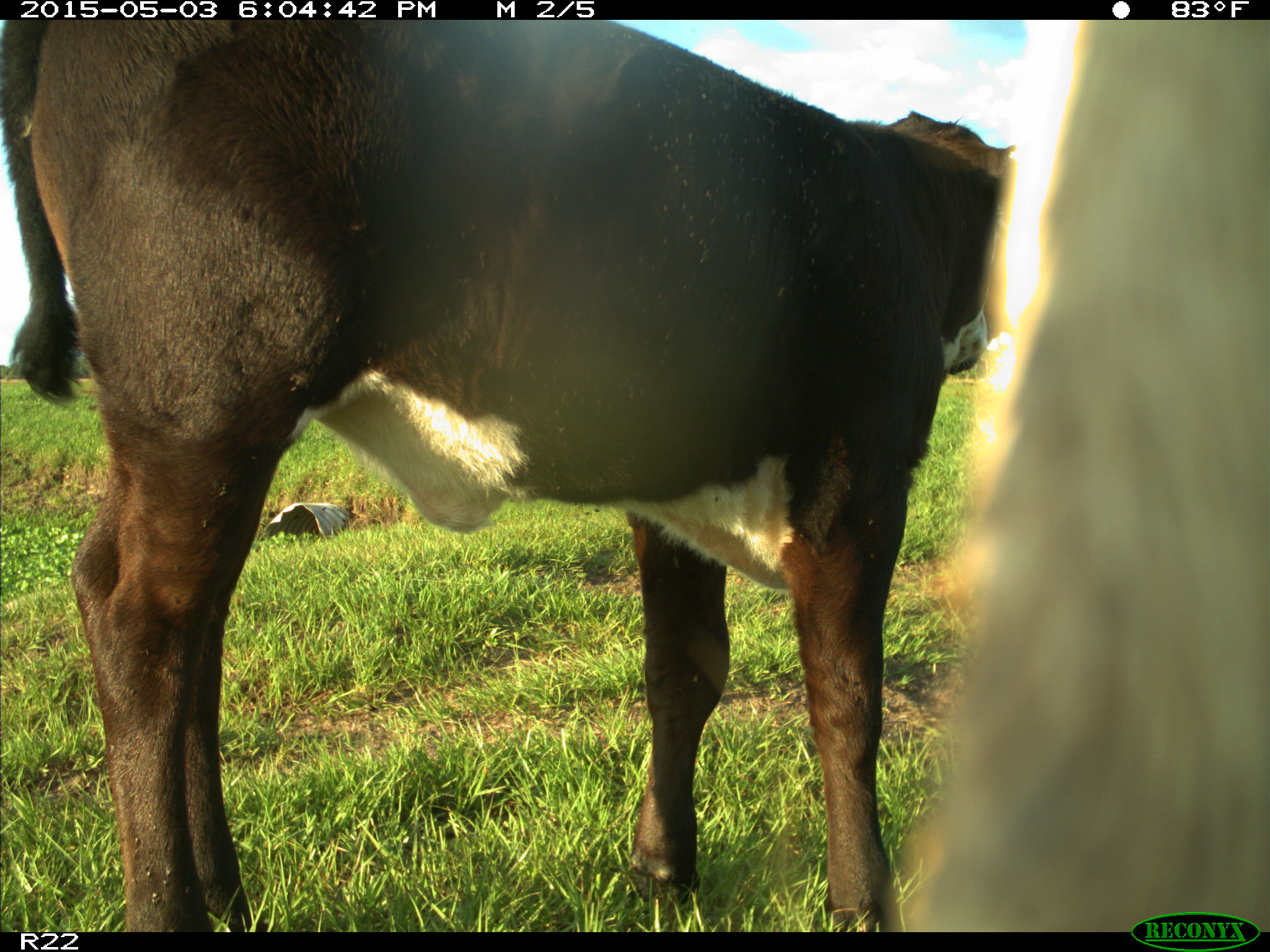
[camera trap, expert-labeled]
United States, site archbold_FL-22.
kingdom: Animalia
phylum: Chordata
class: Mammalia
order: Artiodactyla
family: Bovidae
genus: Bos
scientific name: Bos taurus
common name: domestic cow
Bos taurus (domestic cow).